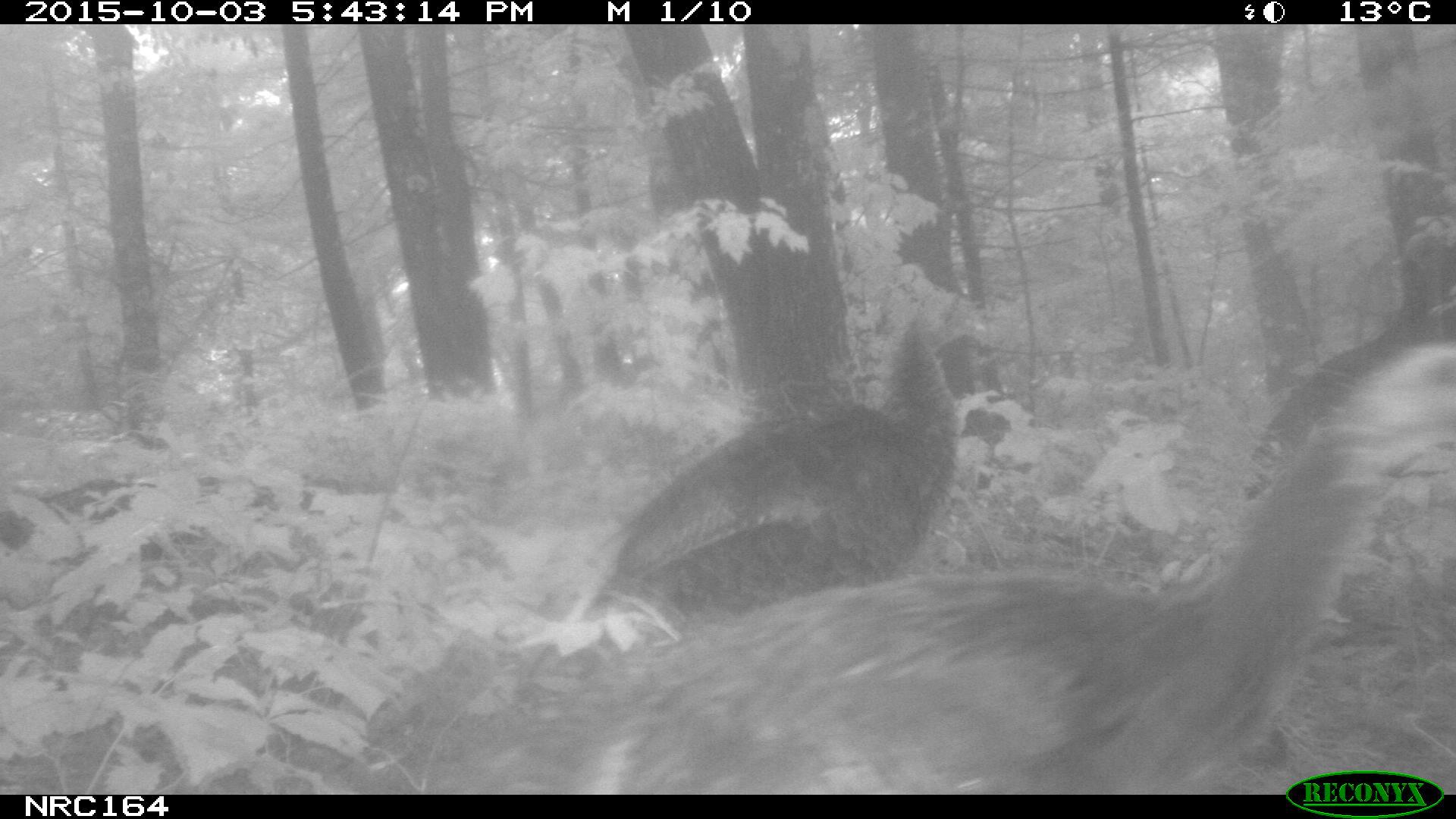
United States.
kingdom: Animalia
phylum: Chordata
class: Aves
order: Galliformes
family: Phasianidae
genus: Meleagris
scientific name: Meleagris gallopavo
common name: wild turkey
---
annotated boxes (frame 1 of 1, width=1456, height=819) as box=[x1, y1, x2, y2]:
Wild Turkey: box=[314, 332, 1456, 797]; box=[568, 292, 993, 624]